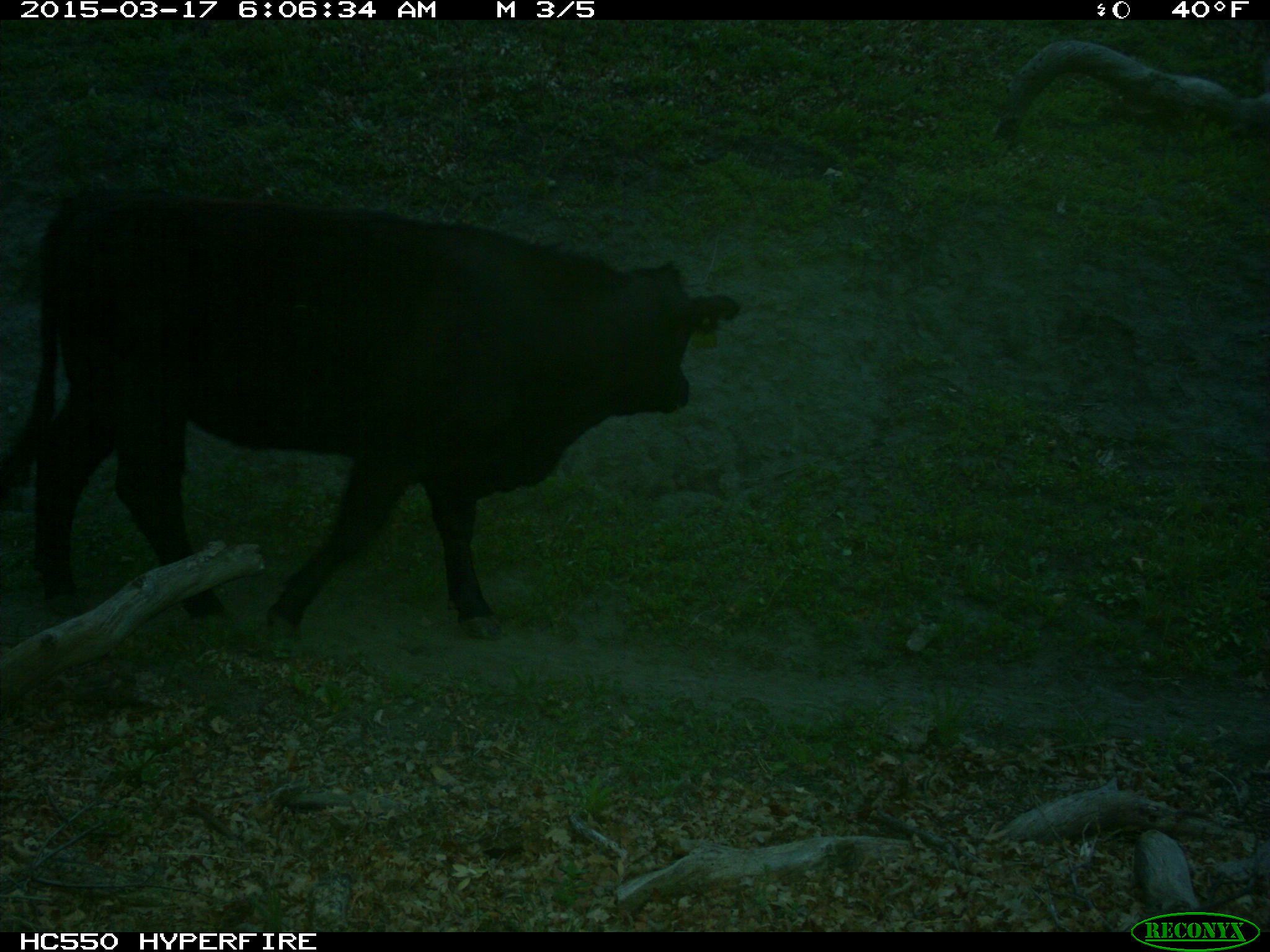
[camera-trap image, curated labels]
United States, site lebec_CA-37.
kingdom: Animalia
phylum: Chordata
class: Mammalia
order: Artiodactyla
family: Bovidae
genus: Bos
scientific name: Bos taurus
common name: domestic cow